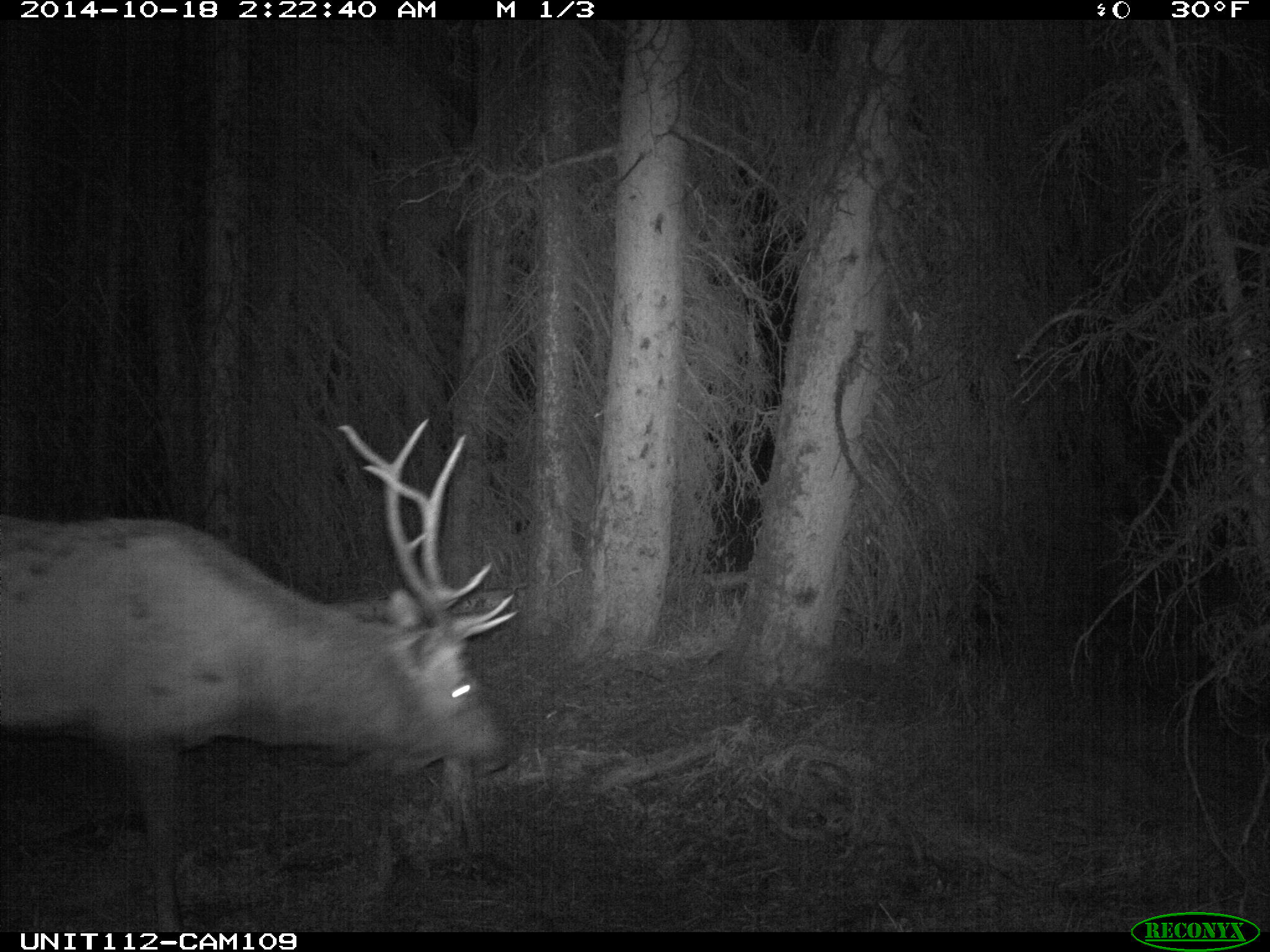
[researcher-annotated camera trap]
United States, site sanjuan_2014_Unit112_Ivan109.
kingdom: Animalia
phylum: Chordata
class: Mammalia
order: Artiodactyla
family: Cervidae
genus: Cervus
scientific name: Cervus elaphus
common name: red deer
Cervus elaphus (red deer).